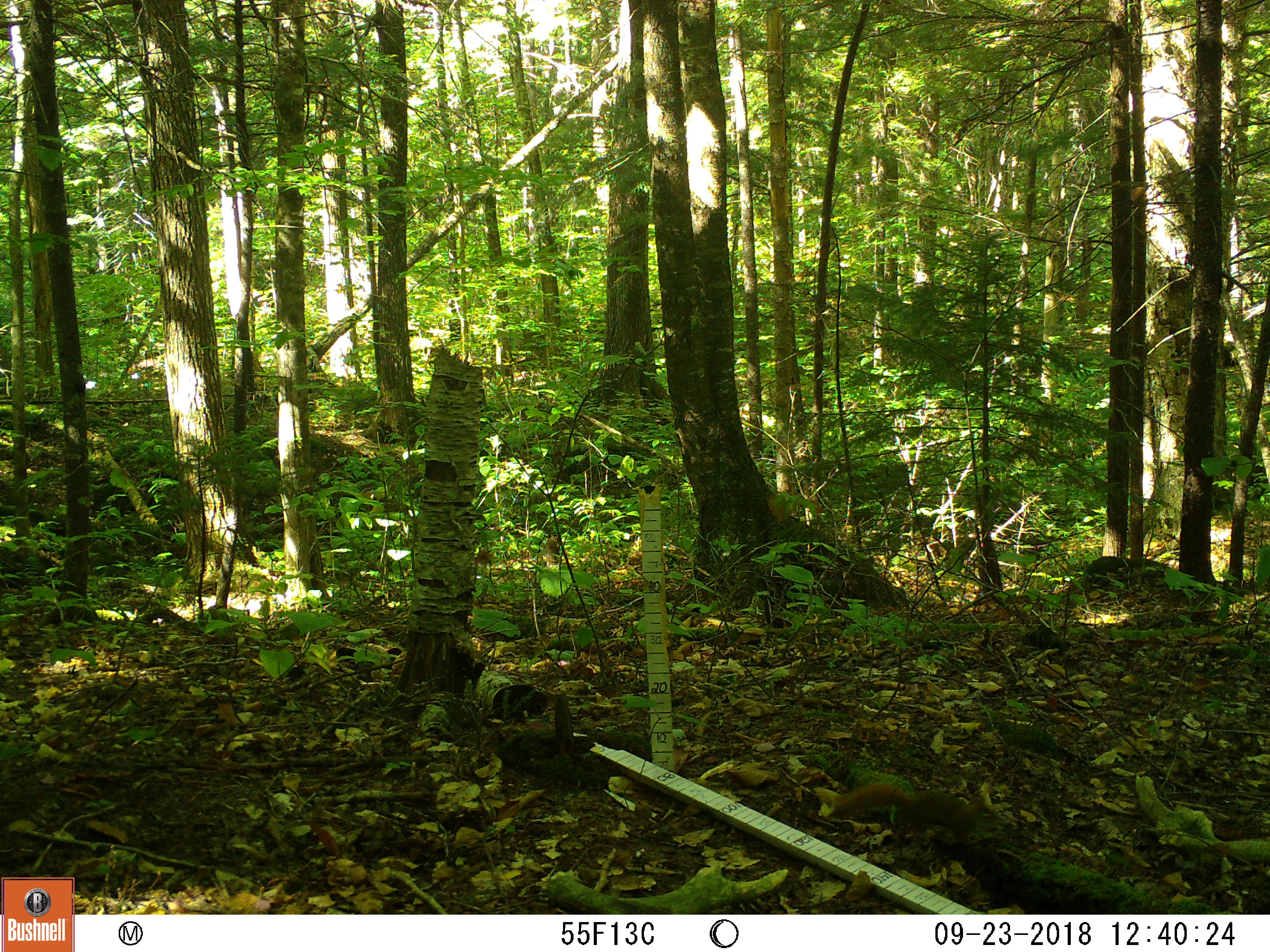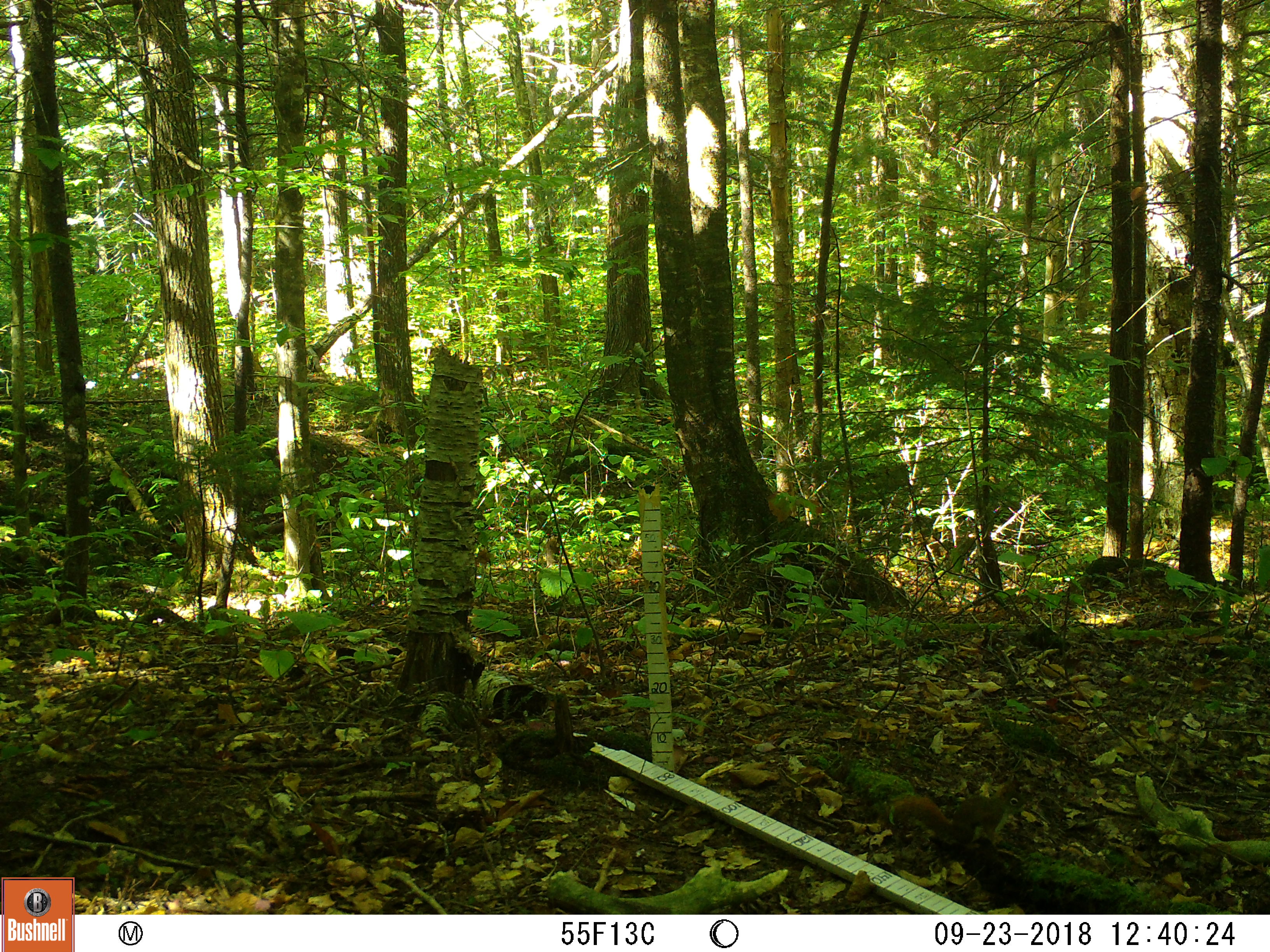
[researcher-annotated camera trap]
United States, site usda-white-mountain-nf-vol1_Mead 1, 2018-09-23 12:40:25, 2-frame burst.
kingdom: Animalia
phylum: Chordata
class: Mammalia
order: Rodentia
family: Sciuridae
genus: Tamiasciurus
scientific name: Tamiasciurus hudsonicus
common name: red squirrel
Red squirrel (Tamiasciurus hudsonicus).